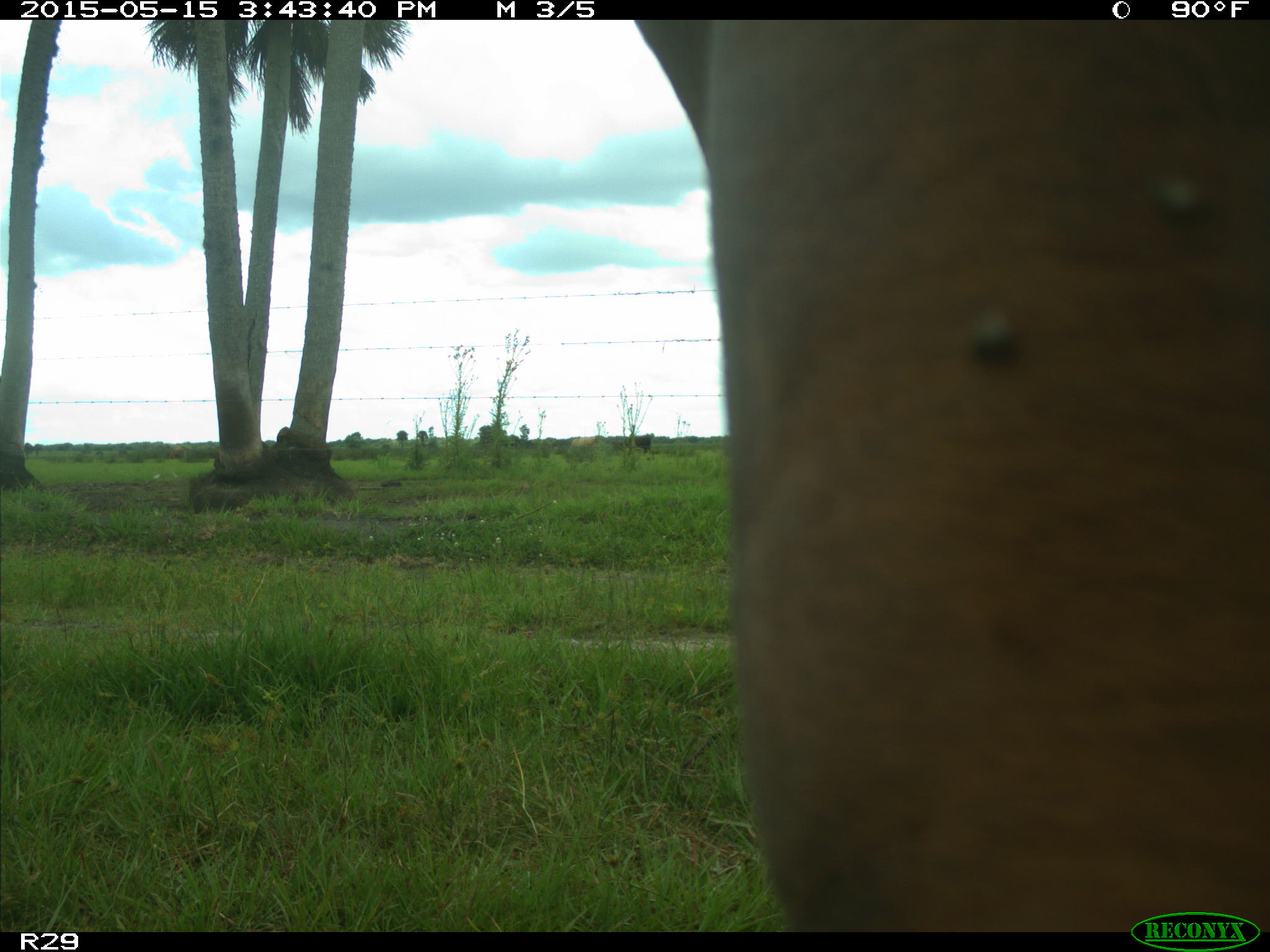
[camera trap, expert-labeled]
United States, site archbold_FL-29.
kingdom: Animalia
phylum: Chordata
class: Mammalia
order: Artiodactyla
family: Bovidae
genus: Bos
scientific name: Bos taurus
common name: domestic cow